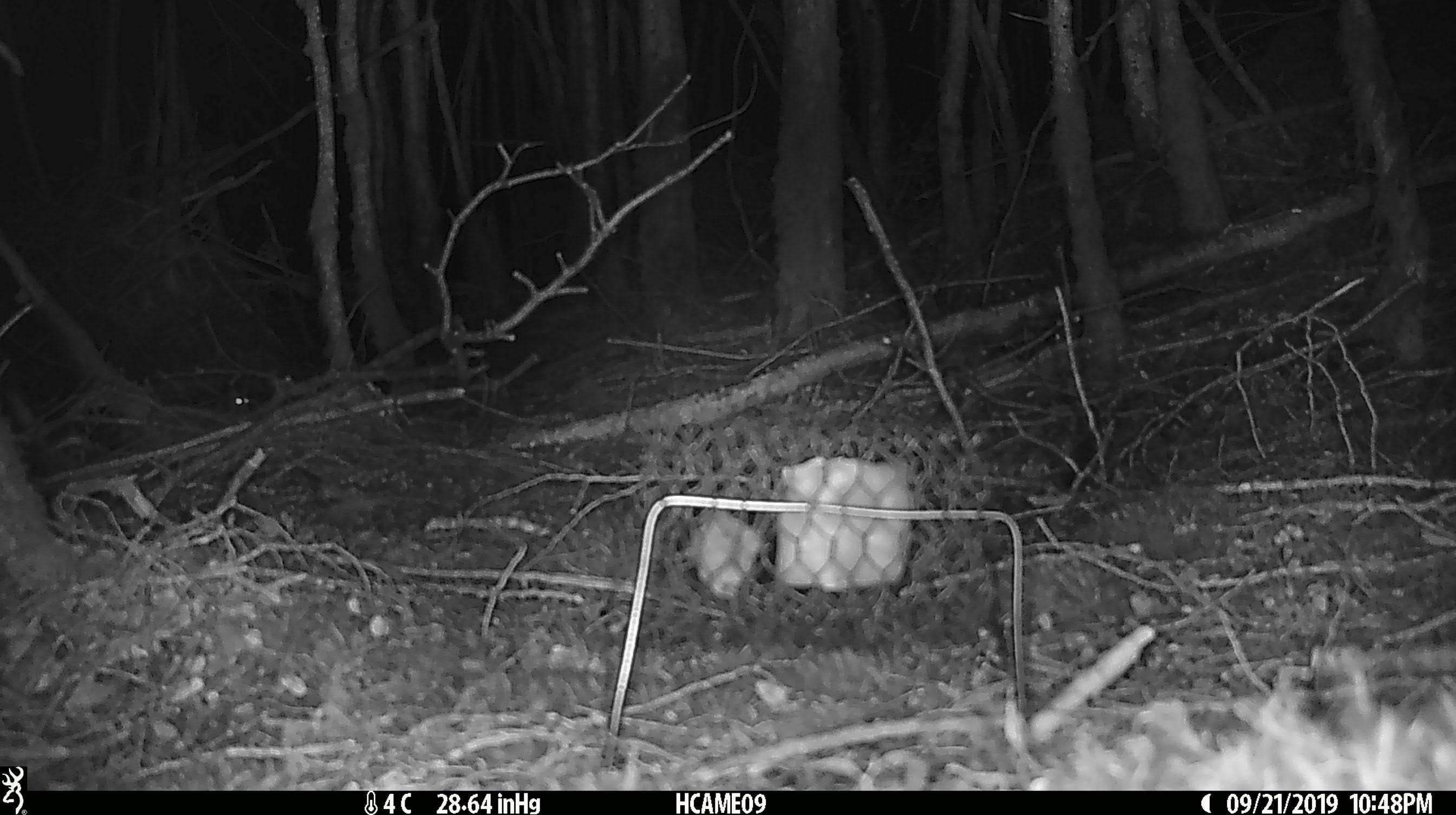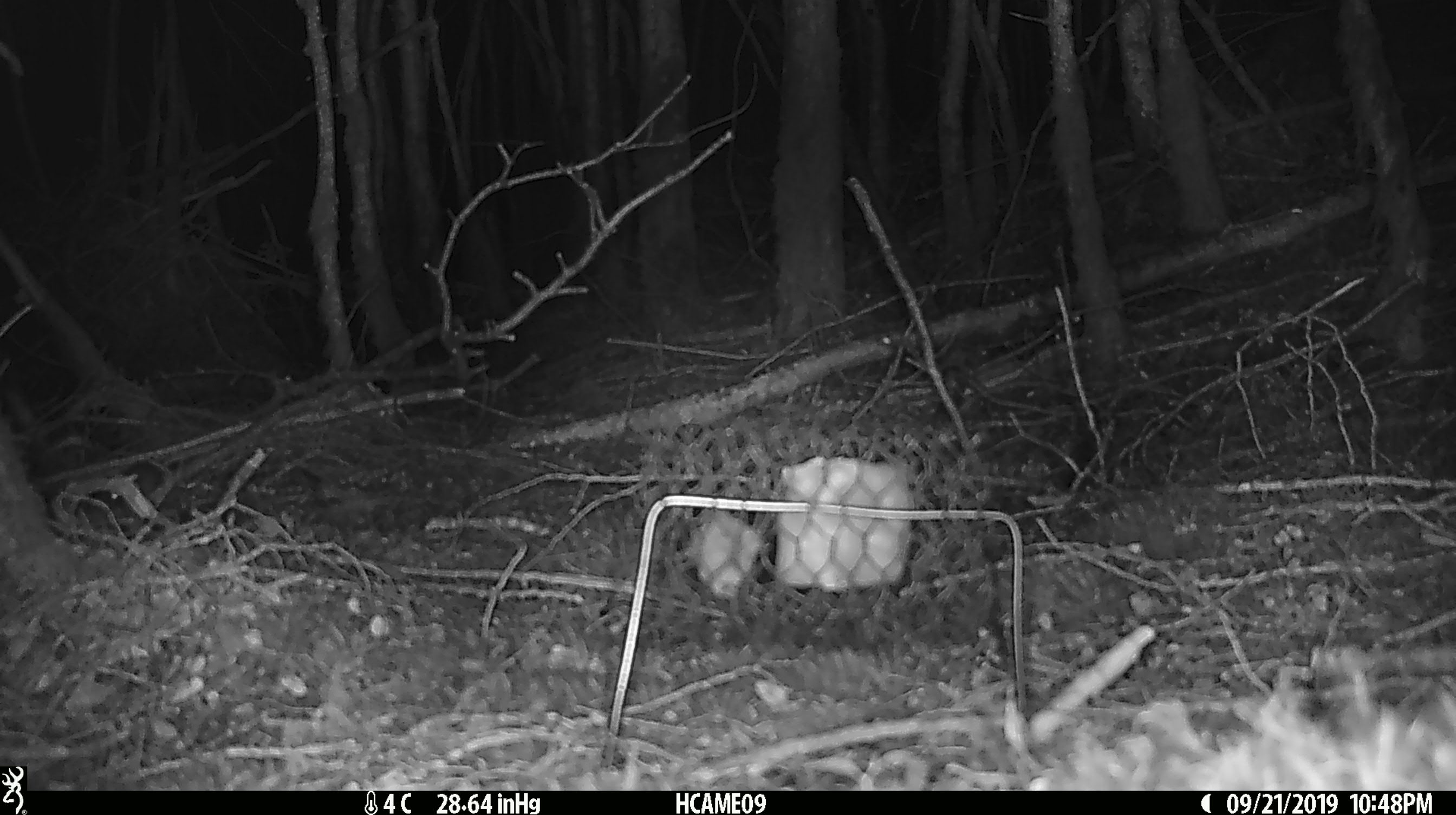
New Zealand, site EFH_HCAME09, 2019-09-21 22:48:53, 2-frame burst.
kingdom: Animalia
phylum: Chordata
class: Mammalia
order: Rodentia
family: Muridae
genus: Mus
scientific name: Mus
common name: mouse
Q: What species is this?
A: Mouse (Mus).